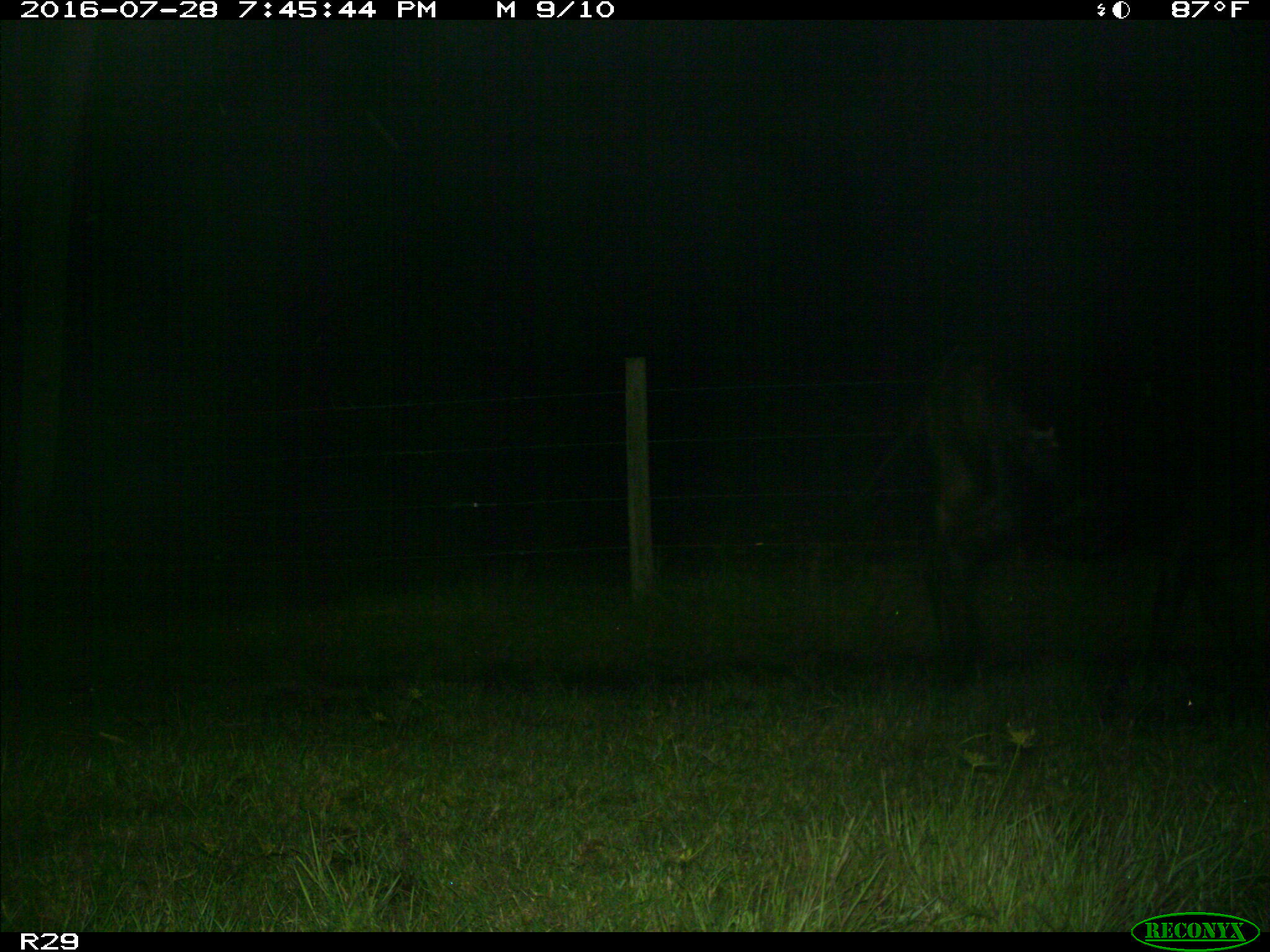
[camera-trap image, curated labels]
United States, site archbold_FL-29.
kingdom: Animalia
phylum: Chordata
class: Mammalia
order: Artiodactyla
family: Bovidae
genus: Bos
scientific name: Bos taurus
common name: domestic cow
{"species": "Bos taurus (domestic cow)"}